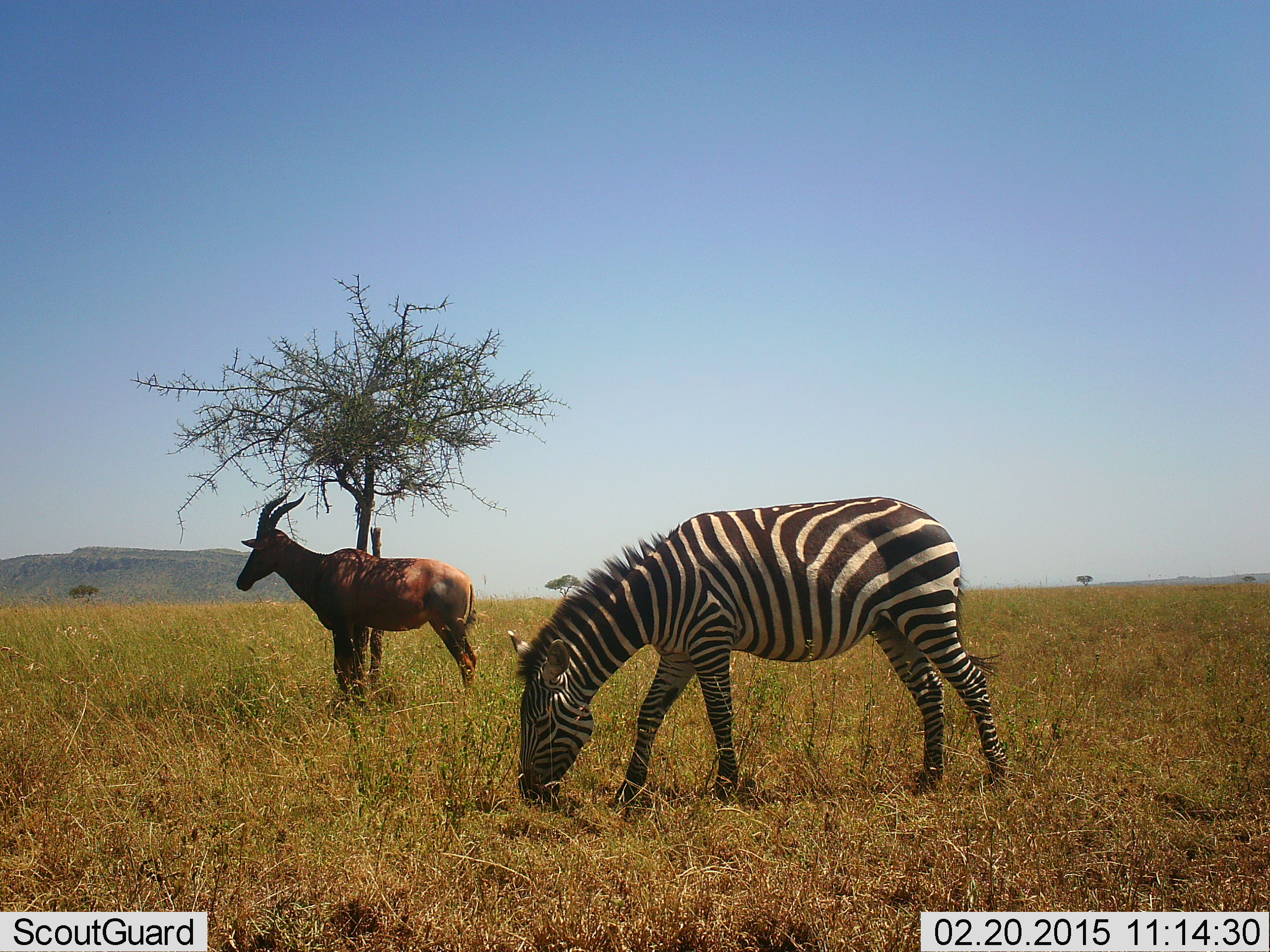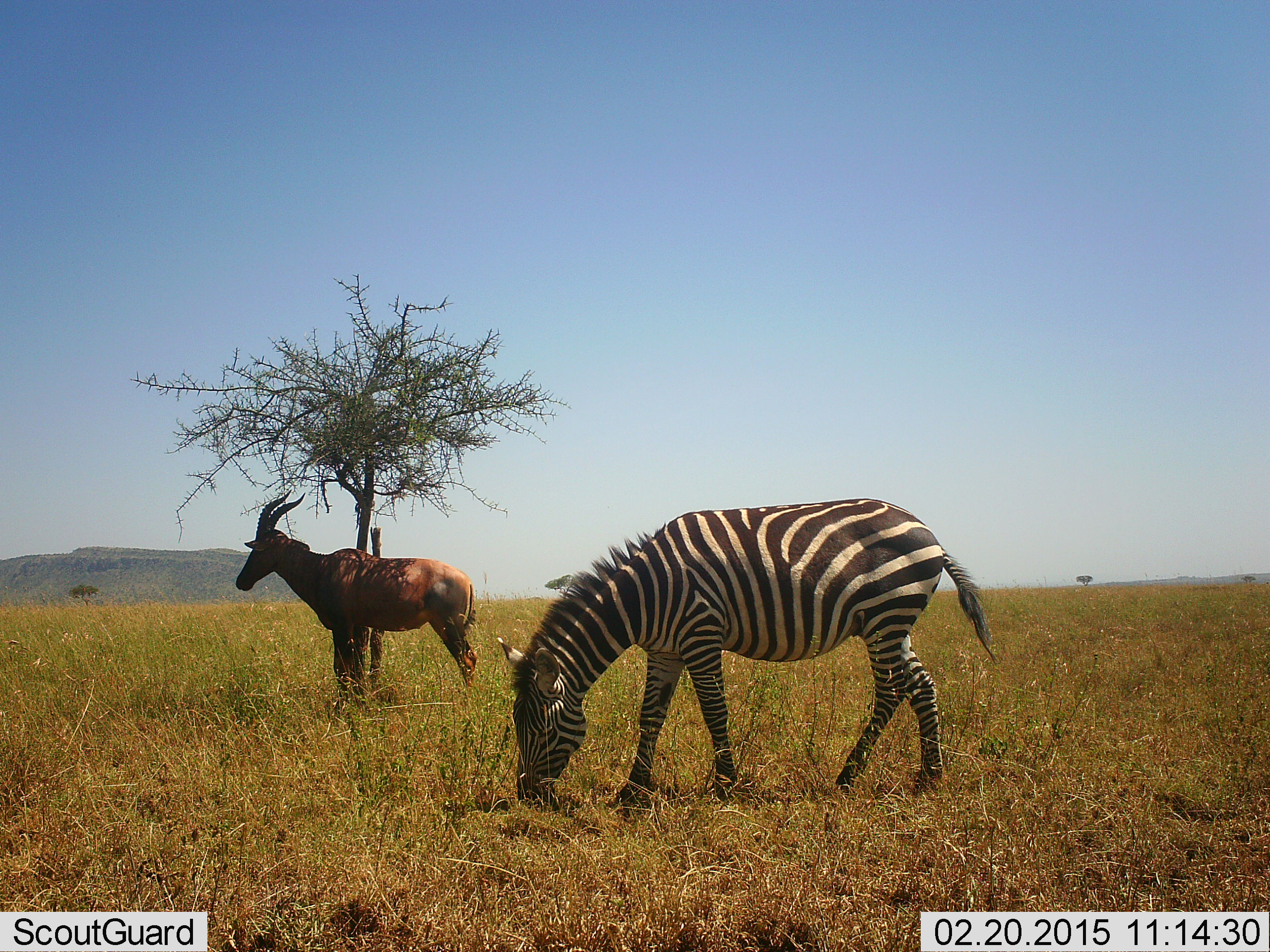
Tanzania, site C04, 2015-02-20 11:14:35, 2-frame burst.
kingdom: Animalia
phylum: Chordata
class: Mammalia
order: Artiodactyla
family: Bovidae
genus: Damaliscus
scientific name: Damaliscus lunatus jimela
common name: topi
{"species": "topi (Damaliscus lunatus jimela)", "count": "1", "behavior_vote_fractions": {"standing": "90%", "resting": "10%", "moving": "0%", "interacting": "0%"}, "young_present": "0%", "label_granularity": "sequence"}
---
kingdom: Animalia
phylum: Chordata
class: Mammalia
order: Perissodactyla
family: Equidae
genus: Equus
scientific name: Equus quagga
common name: plains zebra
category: zebra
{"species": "zebra (plains zebra) (Equus quagga)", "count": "1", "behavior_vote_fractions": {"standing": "27%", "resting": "0%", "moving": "0%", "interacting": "0%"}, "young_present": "0%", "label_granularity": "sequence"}